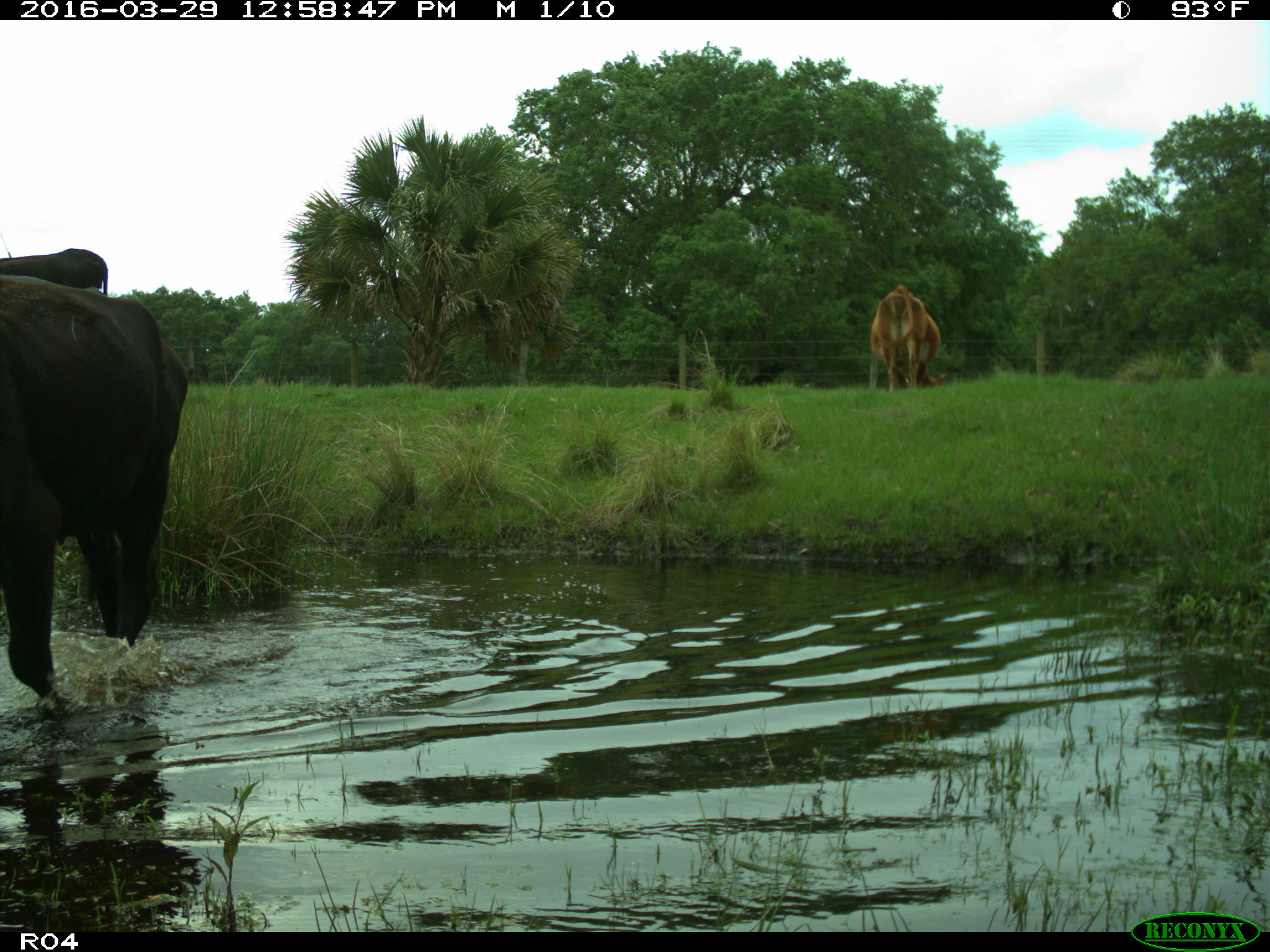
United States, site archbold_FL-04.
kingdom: Animalia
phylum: Chordata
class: Mammalia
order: Artiodactyla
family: Bovidae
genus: Bos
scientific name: Bos taurus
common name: domestic cow